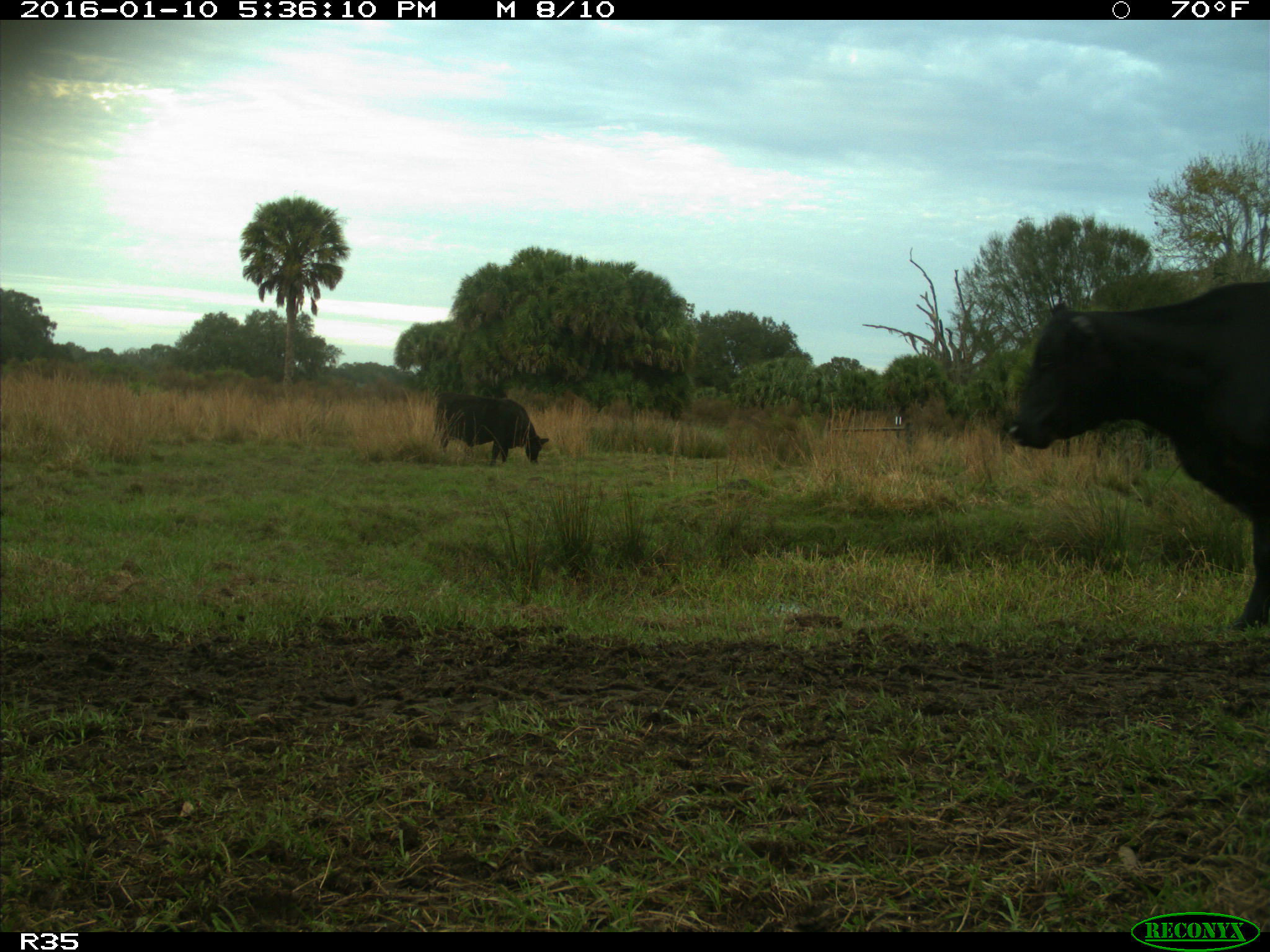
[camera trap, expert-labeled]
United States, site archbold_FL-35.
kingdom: Animalia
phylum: Chordata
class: Mammalia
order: Artiodactyla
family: Bovidae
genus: Bos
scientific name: Bos taurus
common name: domestic cow